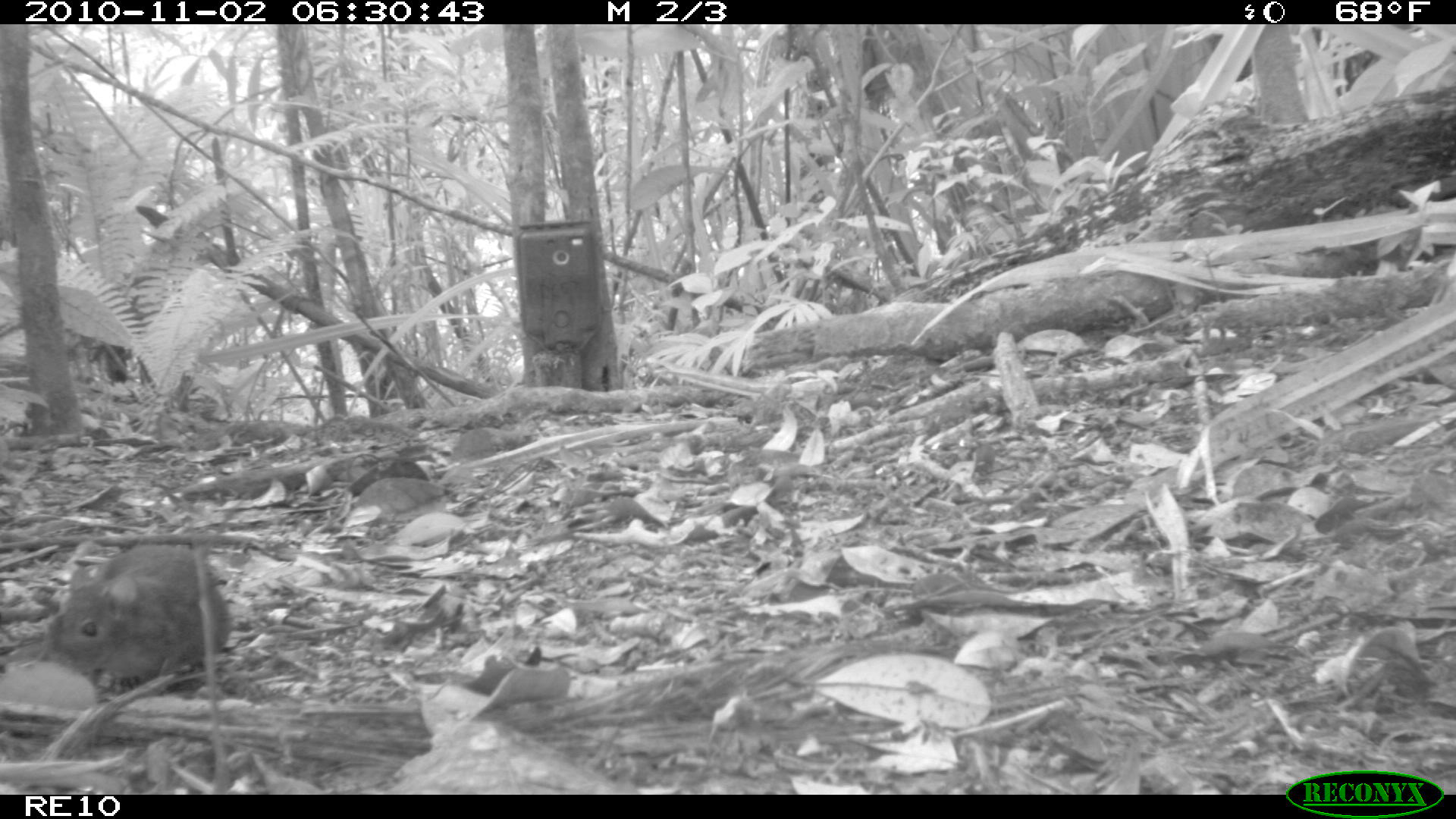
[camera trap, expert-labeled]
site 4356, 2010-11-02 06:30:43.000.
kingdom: Animalia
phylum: Chordata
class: Mammalia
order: Rodentia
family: Muridae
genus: Rattus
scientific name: Rattus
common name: rodent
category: unknown rat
Unknown rat (rodent) (Rattus), count 1.